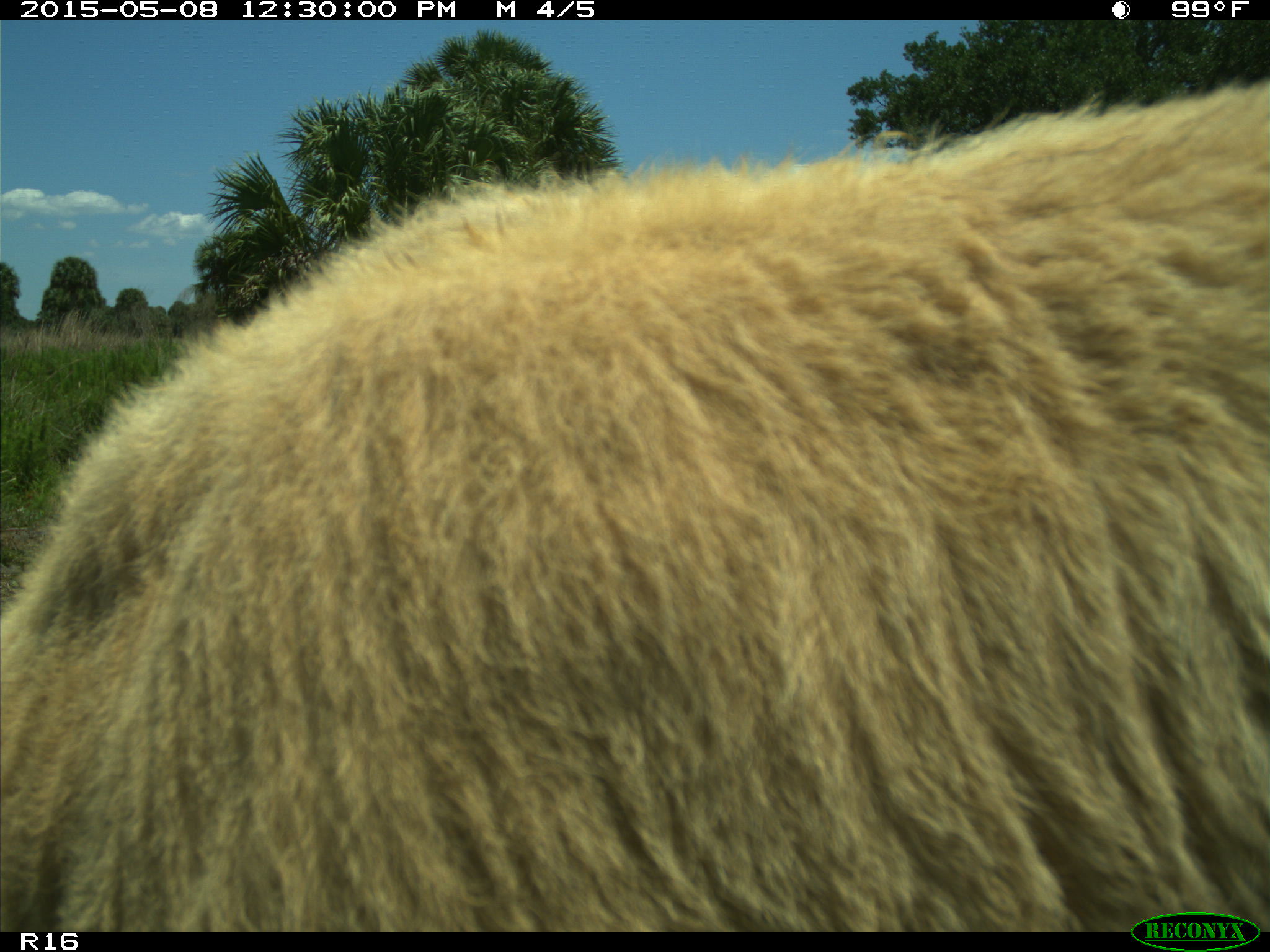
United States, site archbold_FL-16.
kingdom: Animalia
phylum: Chordata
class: Mammalia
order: Artiodactyla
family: Bovidae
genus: Bos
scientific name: Bos taurus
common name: domestic cow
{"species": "Bos taurus (domestic cow)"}